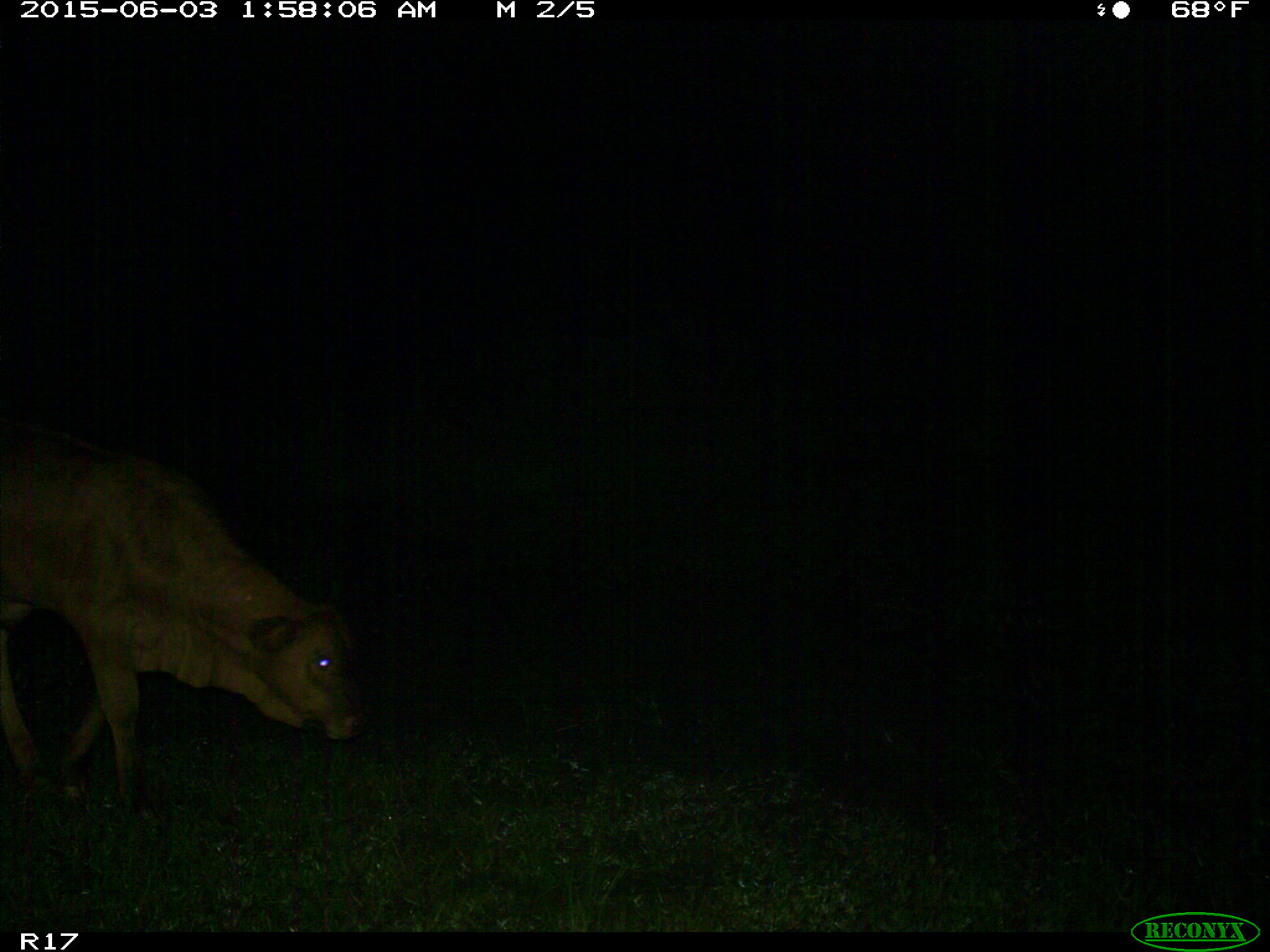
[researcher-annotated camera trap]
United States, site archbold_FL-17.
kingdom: Animalia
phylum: Chordata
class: Mammalia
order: Artiodactyla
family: Bovidae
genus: Bos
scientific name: Bos taurus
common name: domestic cow